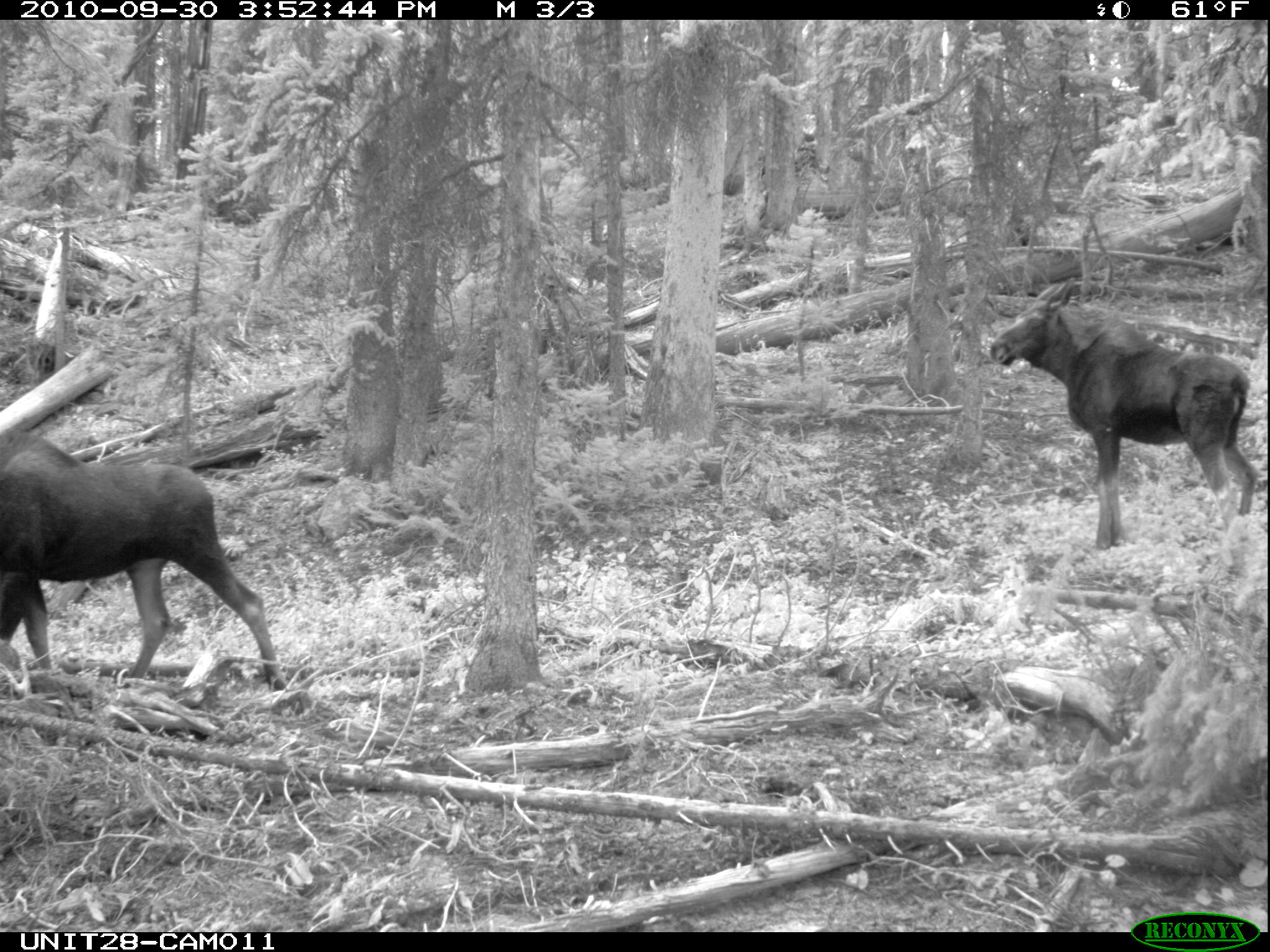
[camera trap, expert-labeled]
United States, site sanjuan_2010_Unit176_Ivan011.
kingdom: Animalia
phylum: Chordata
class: Mammalia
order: Artiodactyla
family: Cervidae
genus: Alces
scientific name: Alces alces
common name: moose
Alces alces (moose).